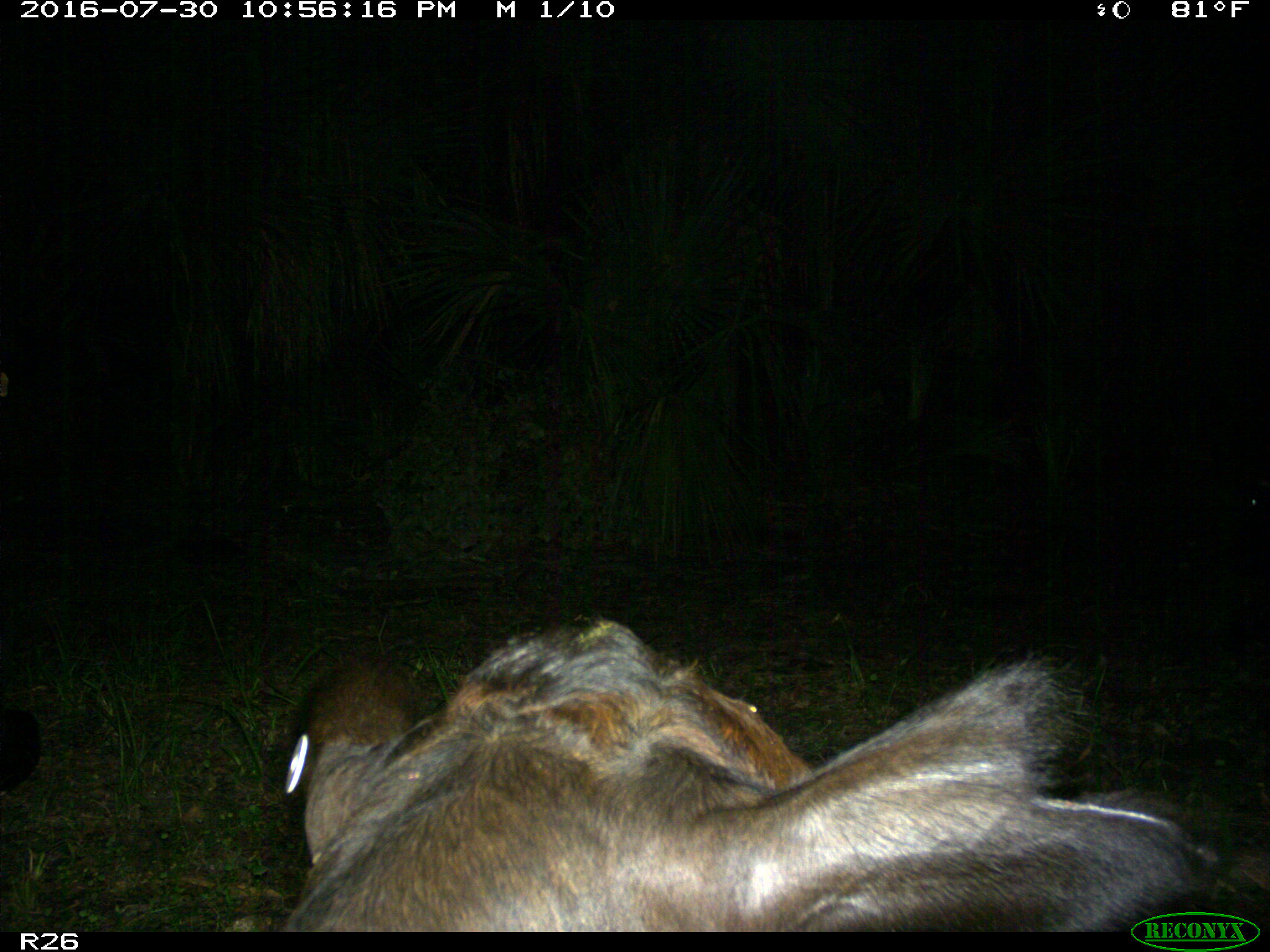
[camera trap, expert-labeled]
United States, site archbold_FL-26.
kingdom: Animalia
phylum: Chordata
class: Mammalia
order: Artiodactyla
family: Bovidae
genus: Bos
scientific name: Bos taurus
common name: domestic cow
Bos taurus (domestic cow).